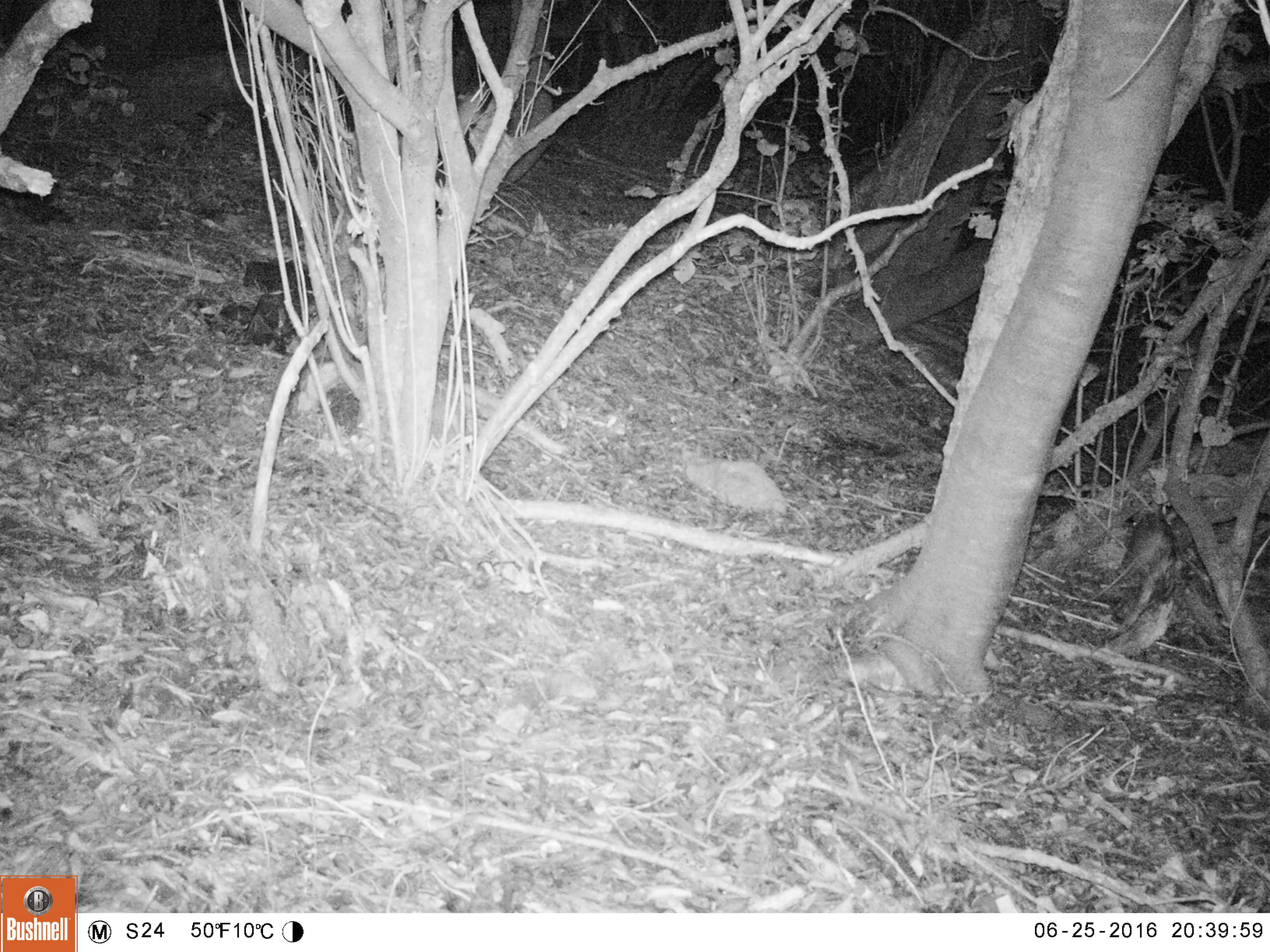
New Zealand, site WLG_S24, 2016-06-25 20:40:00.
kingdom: Animalia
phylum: Chordata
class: Mammalia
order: Rodentia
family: Muridae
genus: Rattus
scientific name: Rattus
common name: rat